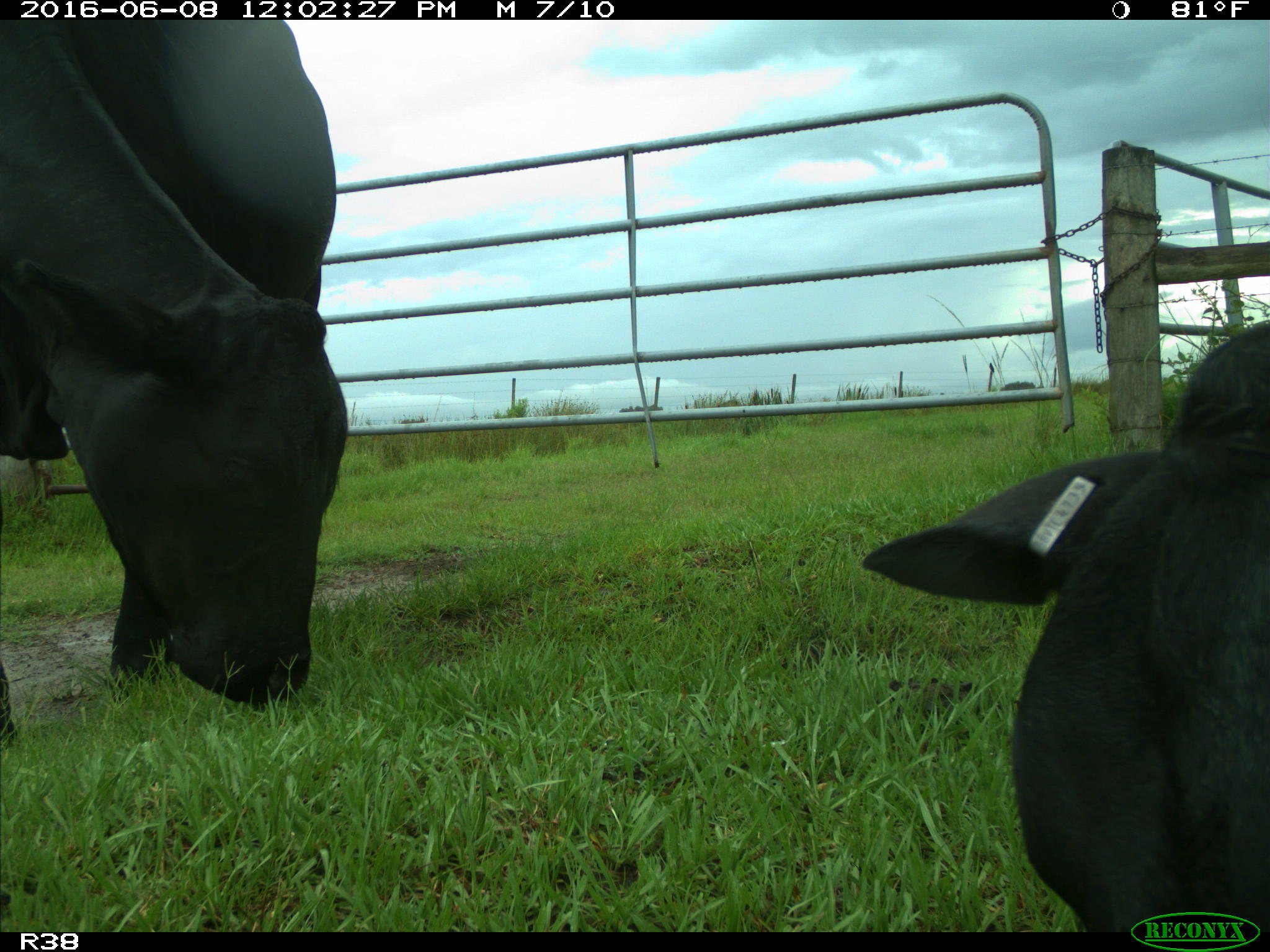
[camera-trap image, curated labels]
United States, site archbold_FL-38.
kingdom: Animalia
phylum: Chordata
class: Mammalia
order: Artiodactyla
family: Bovidae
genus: Bos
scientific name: Bos taurus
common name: domestic cow